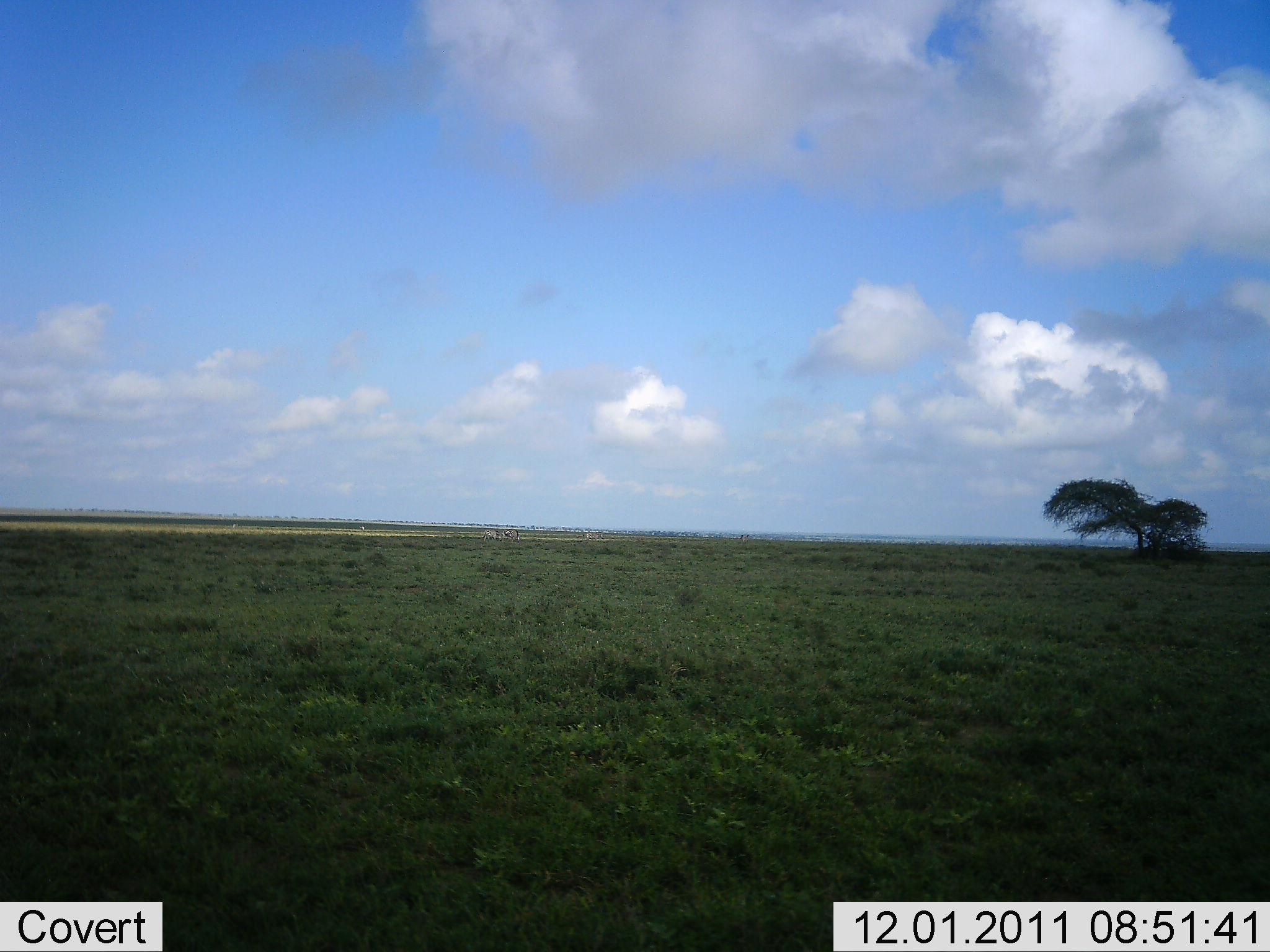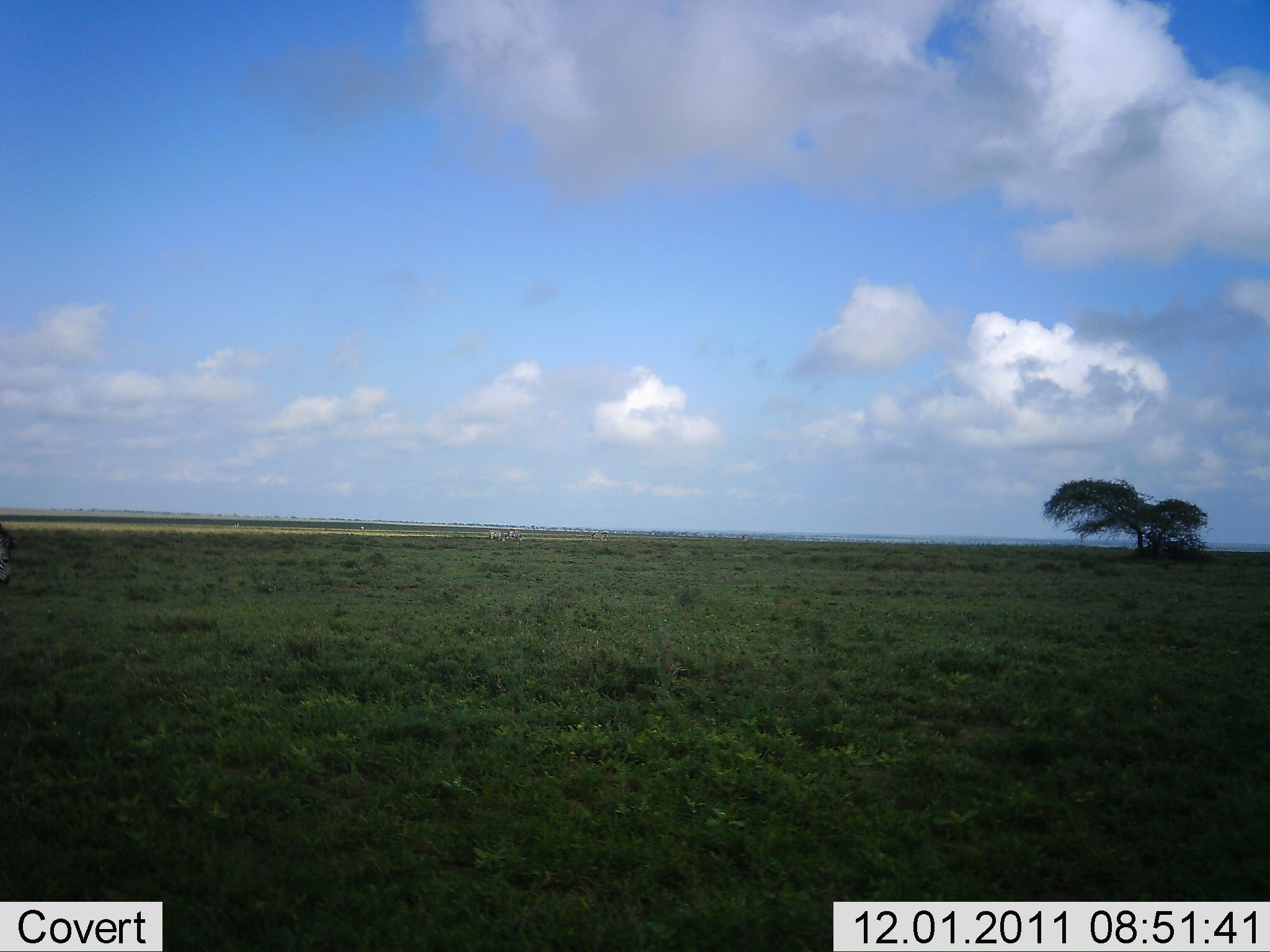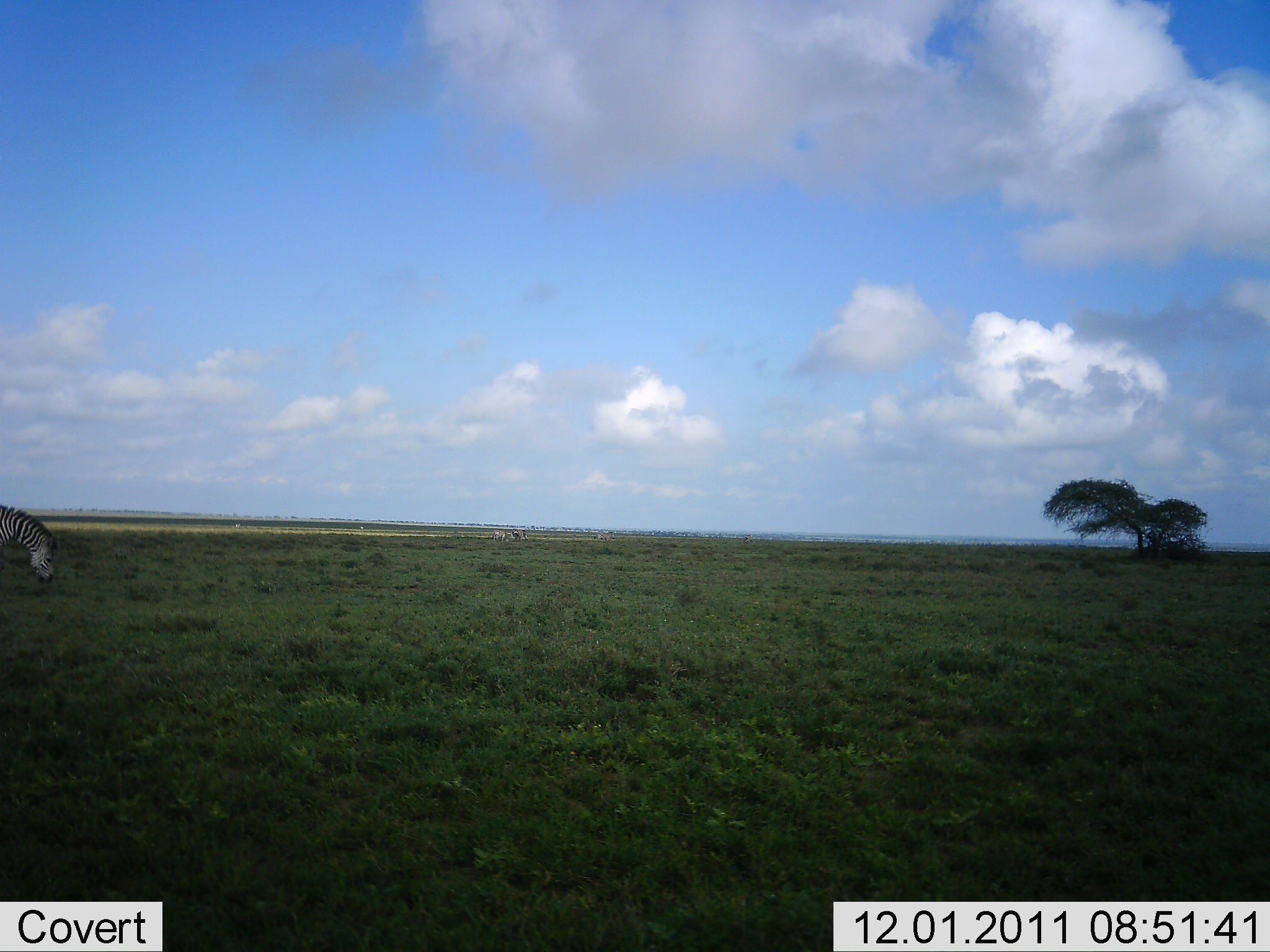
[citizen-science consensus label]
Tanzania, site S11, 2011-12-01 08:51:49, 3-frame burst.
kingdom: Animalia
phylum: Chordata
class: Mammalia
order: Perissodactyla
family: Equidae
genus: Equus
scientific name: Equus quagga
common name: plains zebra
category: zebra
Zebra (plains zebra) (Equus quagga), count 1. Behavior (volunteer vote fractions): standing 6%, resting 0%, moving 62%, interacting 0%. Young present (vote fraction): 0%. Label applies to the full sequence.